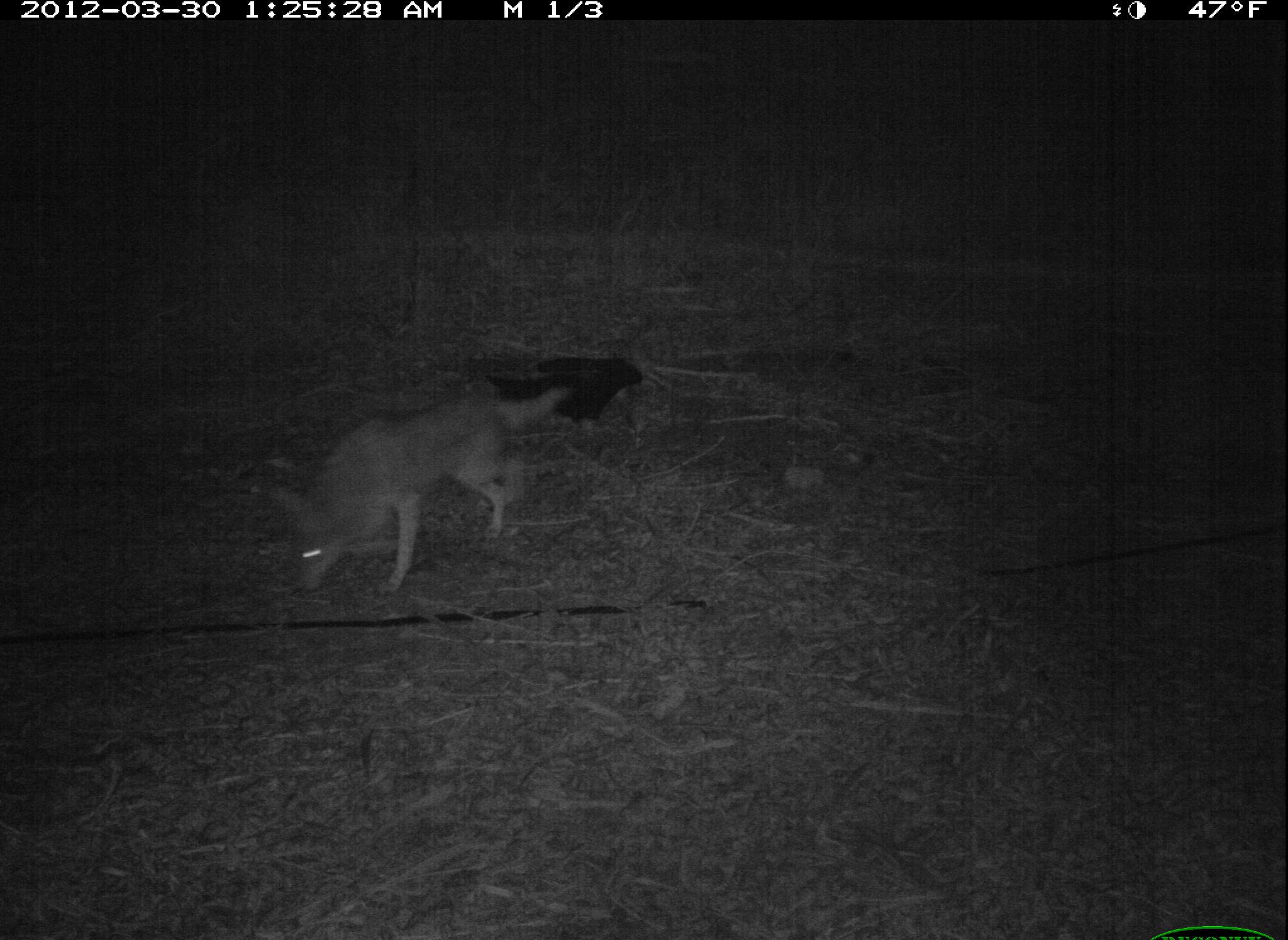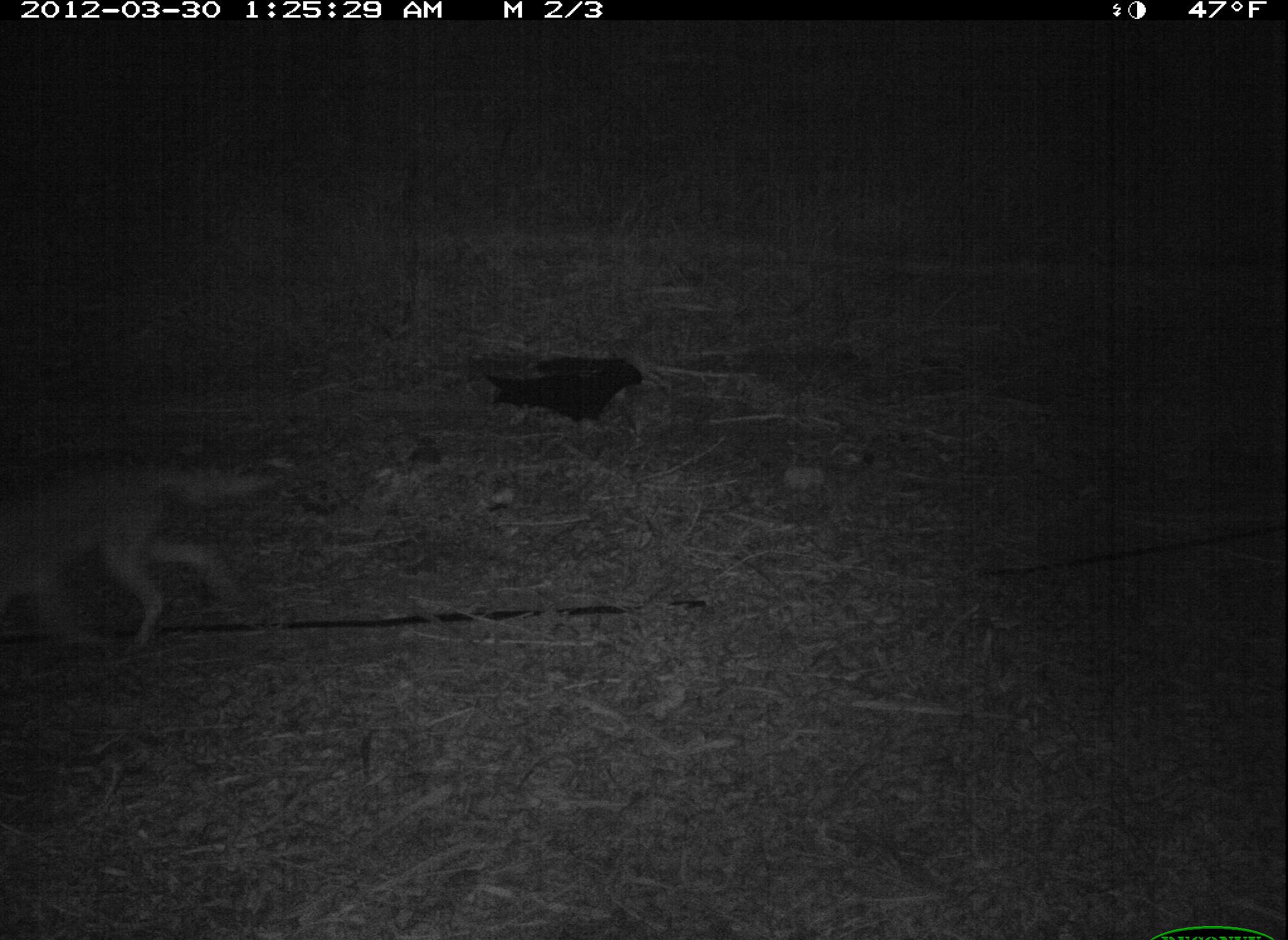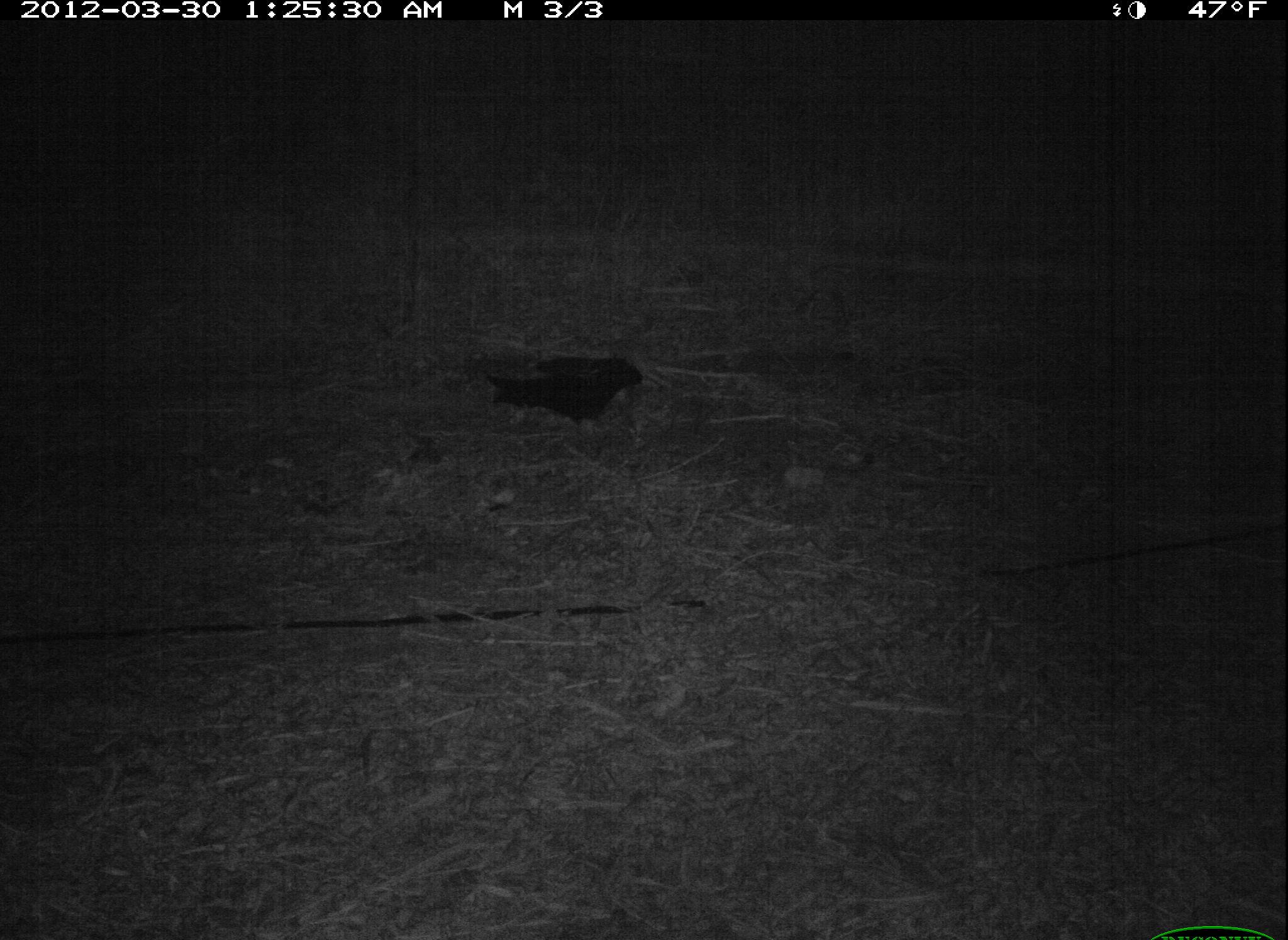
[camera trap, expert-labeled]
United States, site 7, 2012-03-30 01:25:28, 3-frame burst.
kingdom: Animalia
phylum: Chordata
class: Mammalia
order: Carnivora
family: Canidae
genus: Canis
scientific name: Canis latrans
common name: coyote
Coyote (Canis latrans).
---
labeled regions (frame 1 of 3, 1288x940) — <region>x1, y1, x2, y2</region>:
coyote: <region>268, 380, 578, 604</region>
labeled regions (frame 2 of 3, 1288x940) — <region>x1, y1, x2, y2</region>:
coyote: <region>0, 449, 295, 657</region>